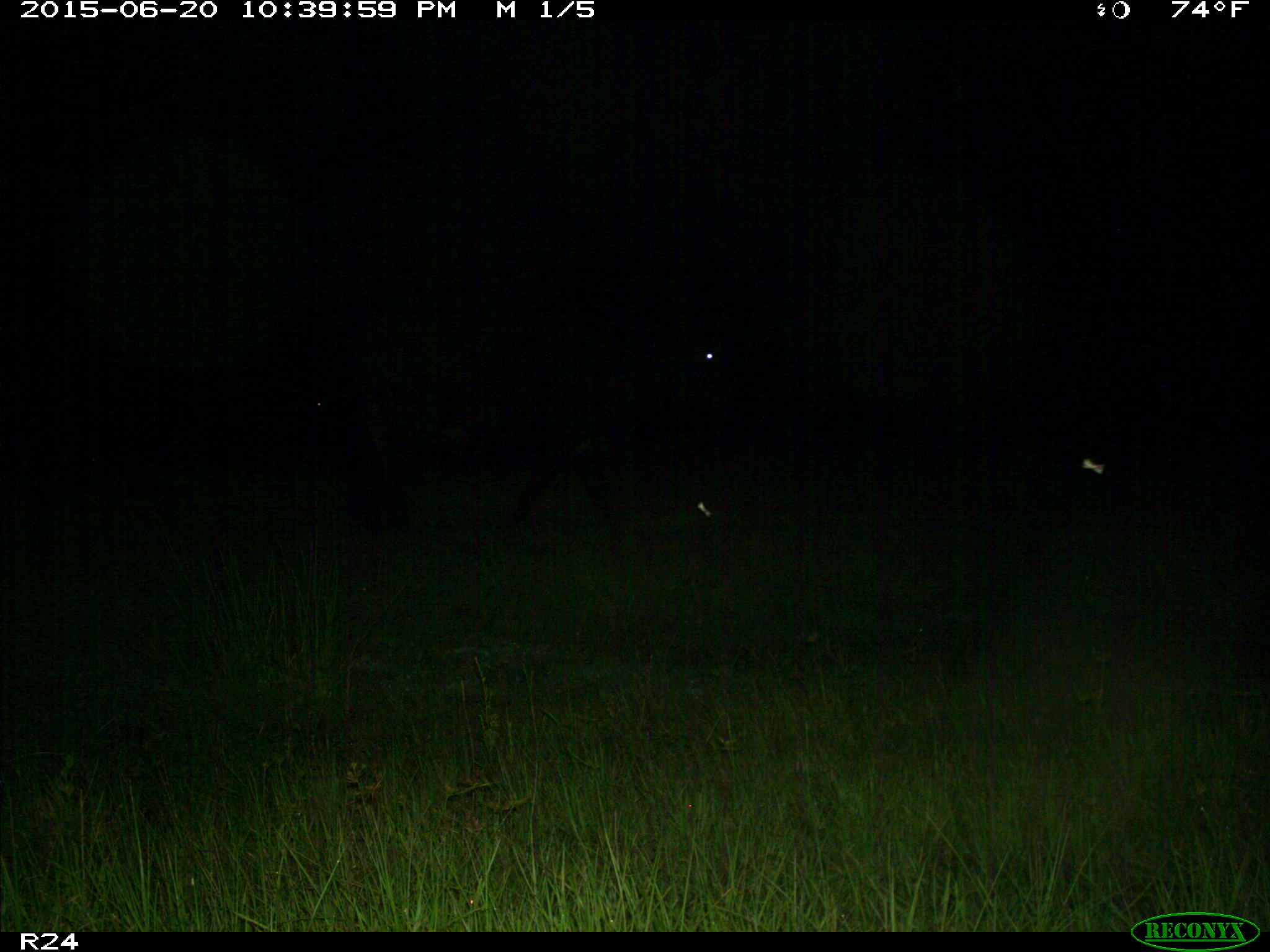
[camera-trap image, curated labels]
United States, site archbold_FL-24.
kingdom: Animalia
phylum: Chordata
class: Mammalia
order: Artiodactyla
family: Bovidae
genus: Bos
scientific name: Bos taurus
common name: domestic cow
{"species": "Bos taurus (domestic cow)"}